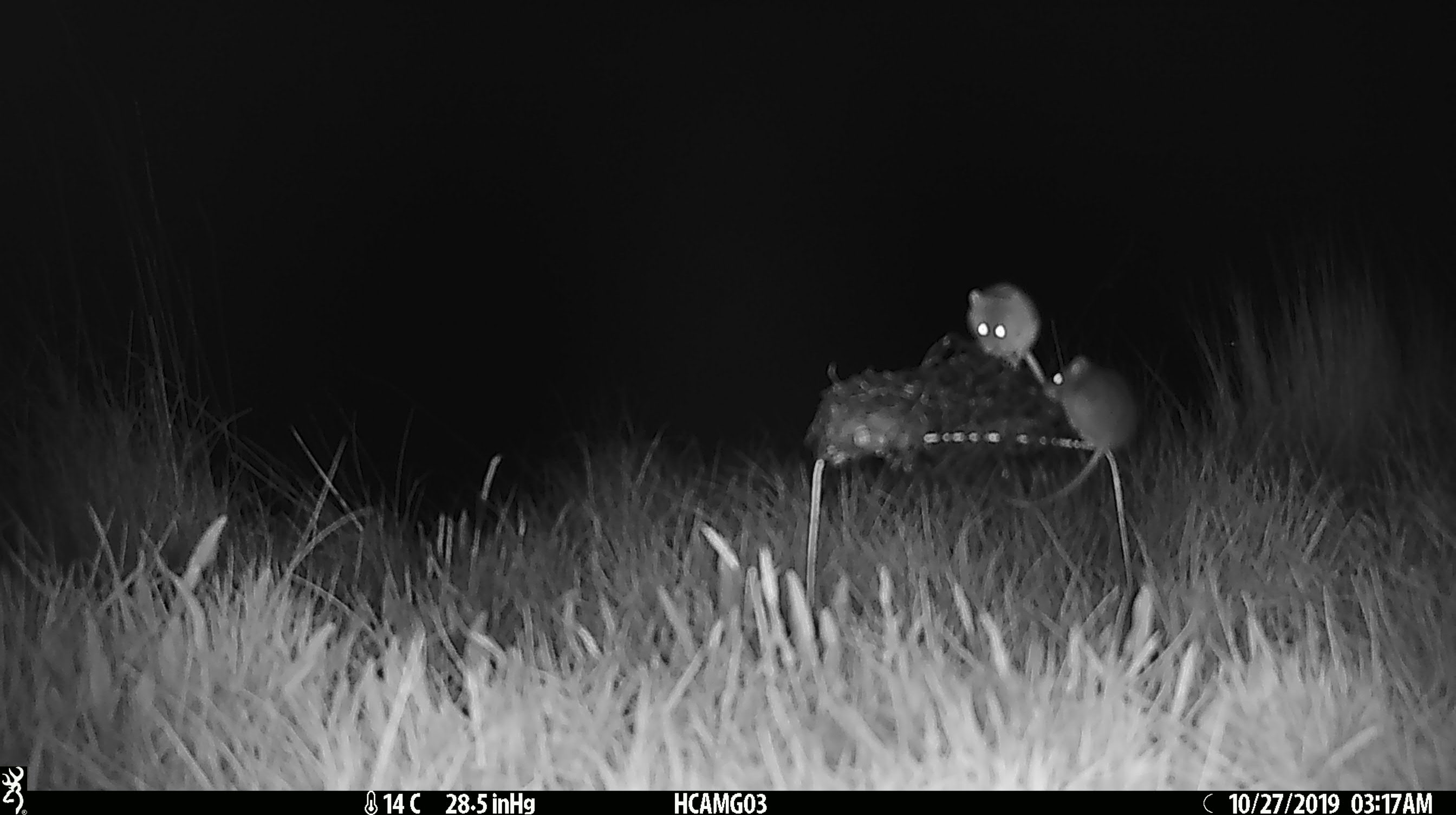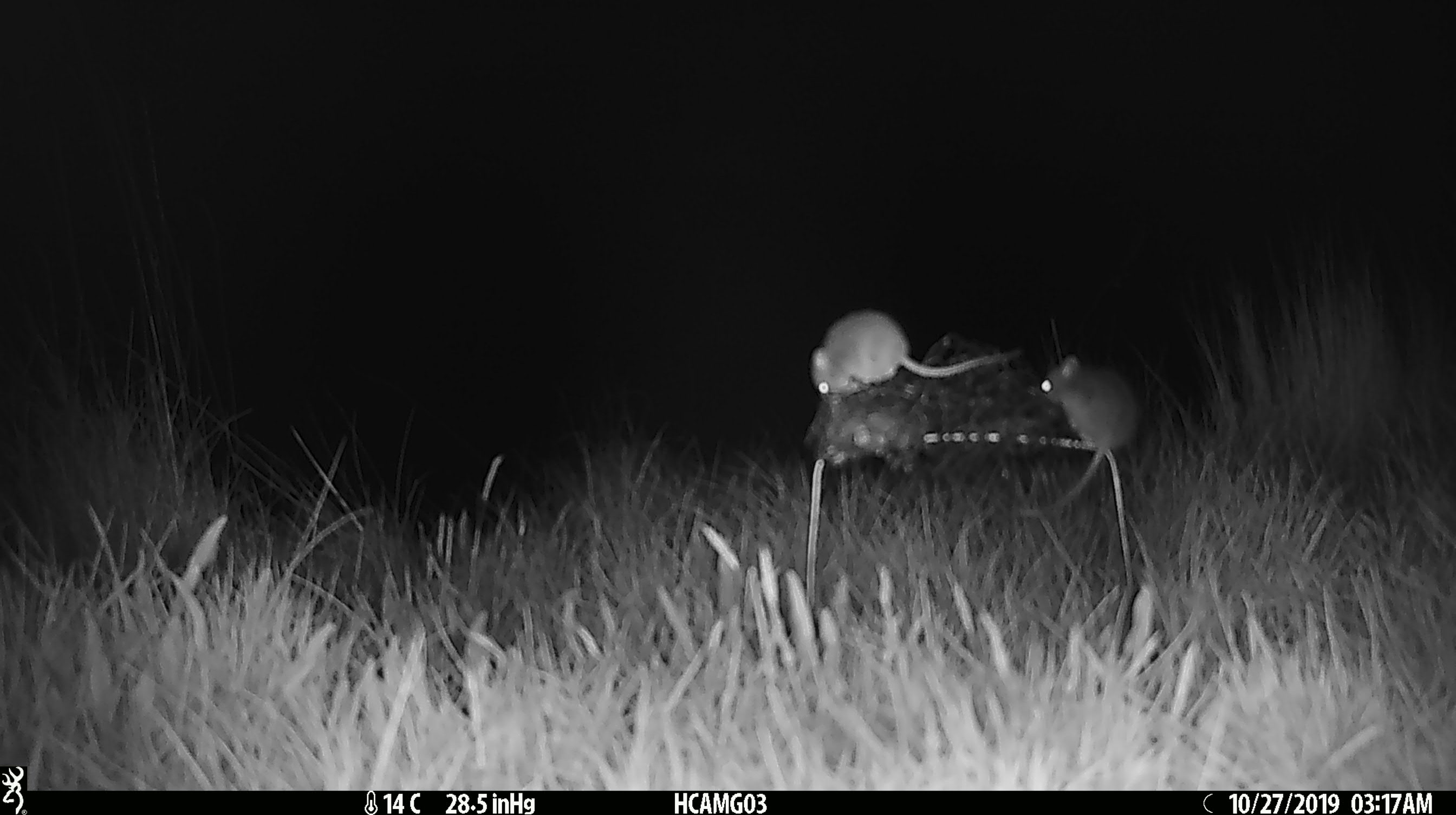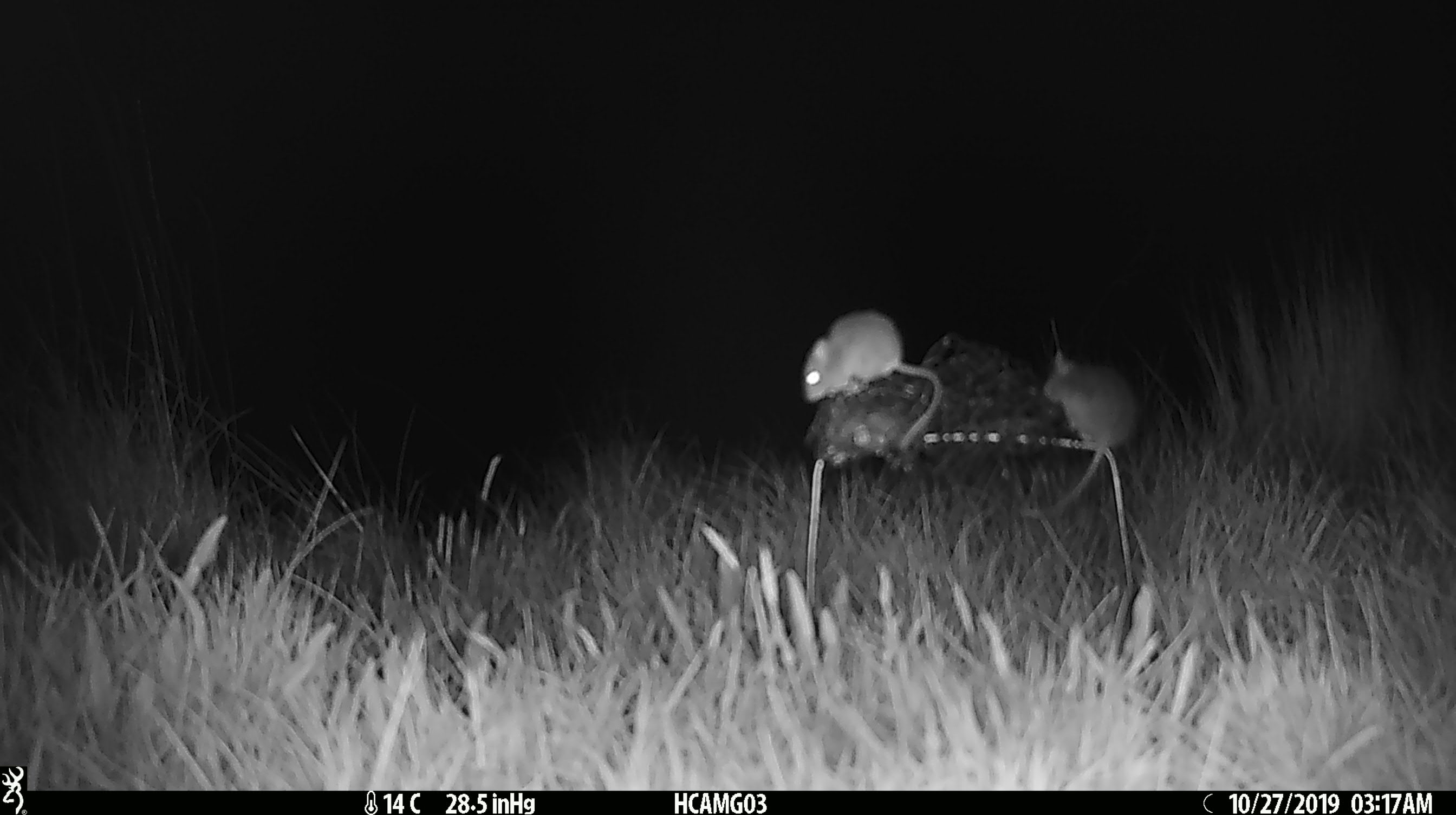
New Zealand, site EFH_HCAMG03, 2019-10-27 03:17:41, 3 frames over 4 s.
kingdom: Animalia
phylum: Chordata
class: Mammalia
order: Rodentia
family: Muridae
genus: Mus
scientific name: Mus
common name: mouse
Mouse (Mus).